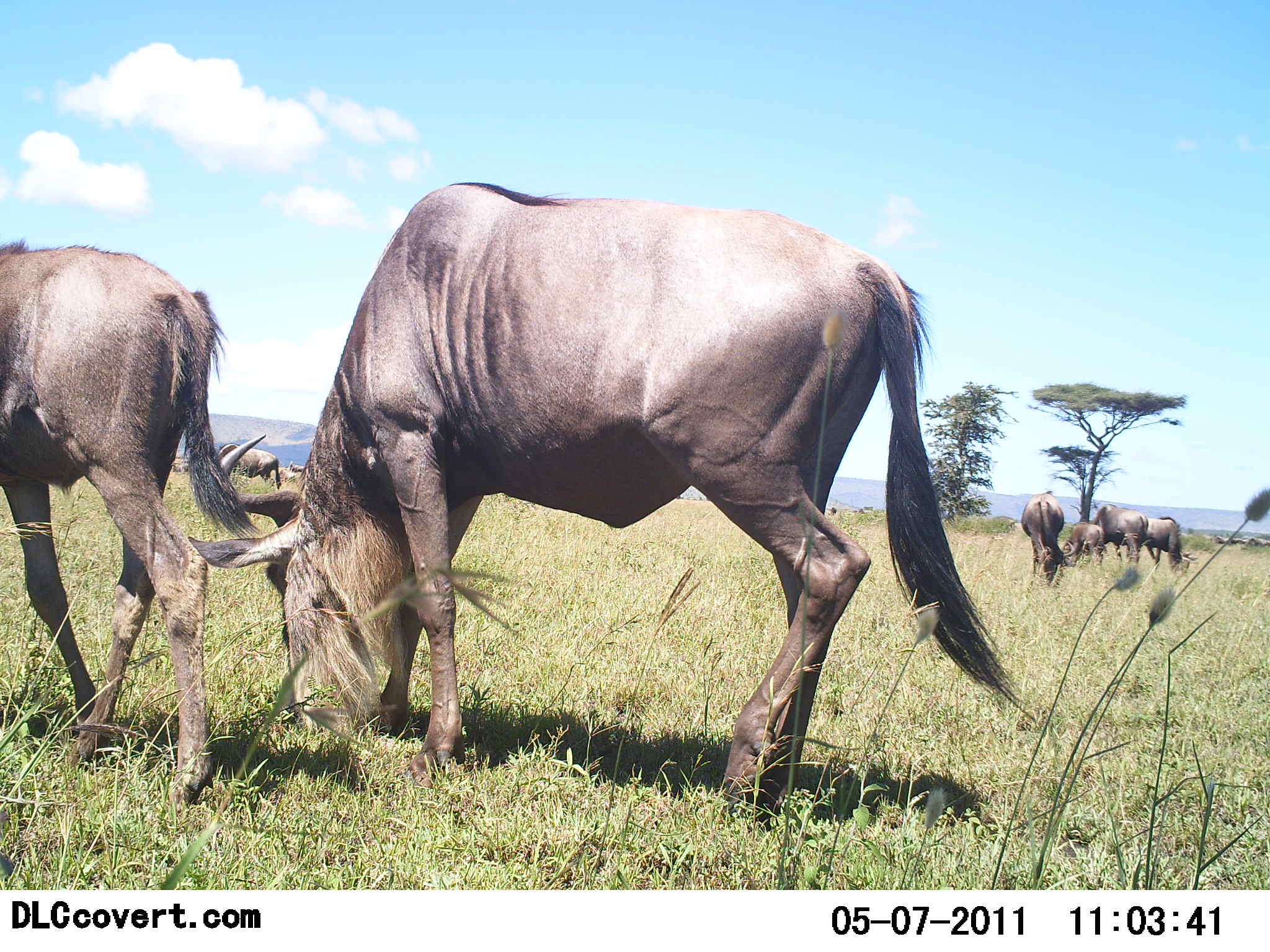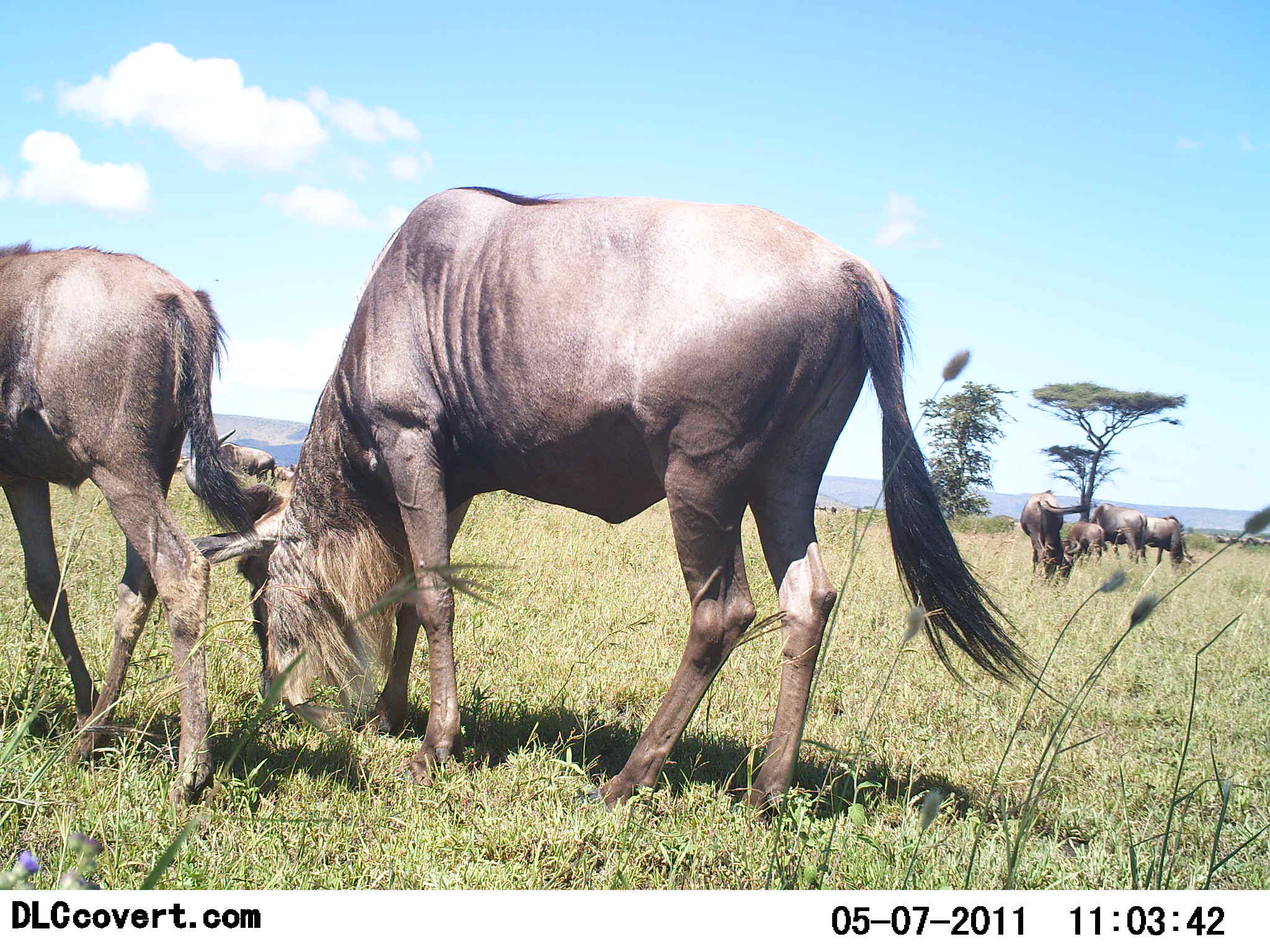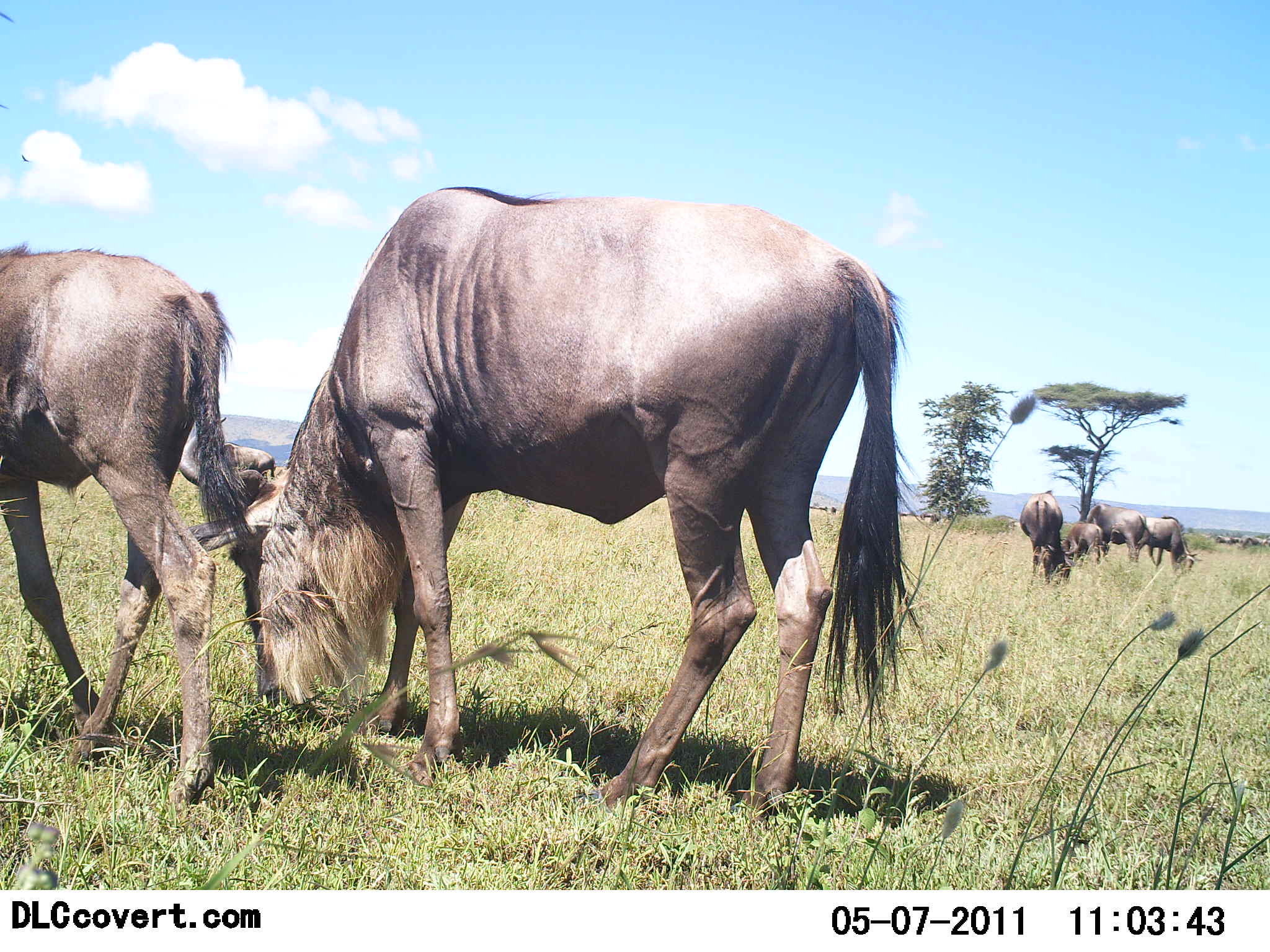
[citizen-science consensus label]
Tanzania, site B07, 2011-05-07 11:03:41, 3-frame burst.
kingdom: Animalia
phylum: Chordata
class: Mammalia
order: Artiodactyla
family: Bovidae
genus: Connochaetes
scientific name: Connochaetes taurinus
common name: blue wildebeest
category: wildebeest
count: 7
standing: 18%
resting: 0%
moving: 0%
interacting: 9%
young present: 18%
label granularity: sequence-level